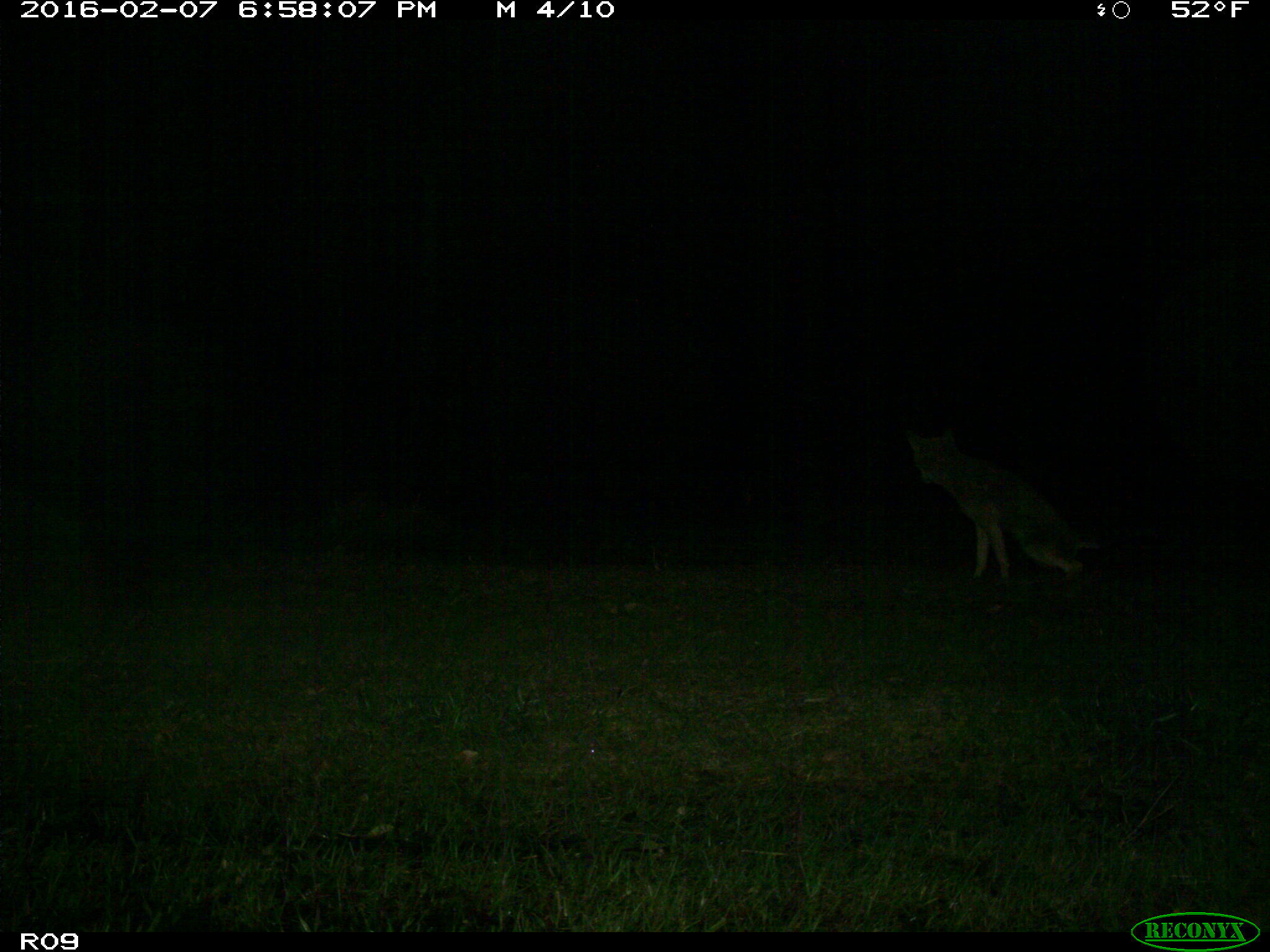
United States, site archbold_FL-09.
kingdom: Animalia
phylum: Chordata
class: Mammalia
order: Carnivora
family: Canidae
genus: Canis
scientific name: Canis latrans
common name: coyote